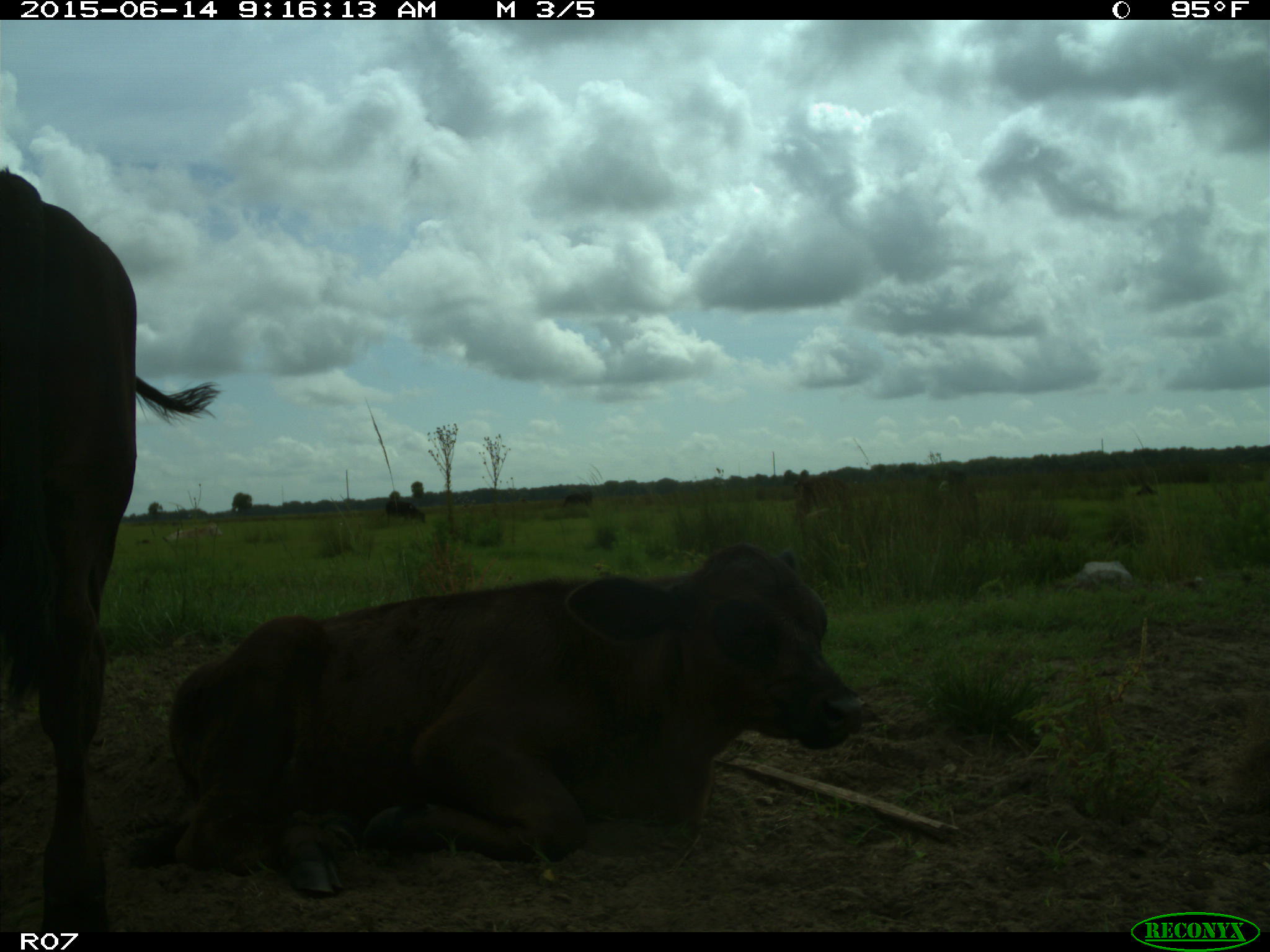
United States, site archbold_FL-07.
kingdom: Animalia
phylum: Chordata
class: Mammalia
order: Artiodactyla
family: Bovidae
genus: Bos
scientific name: Bos taurus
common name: domestic cow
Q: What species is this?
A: Bos taurus (domestic cow).